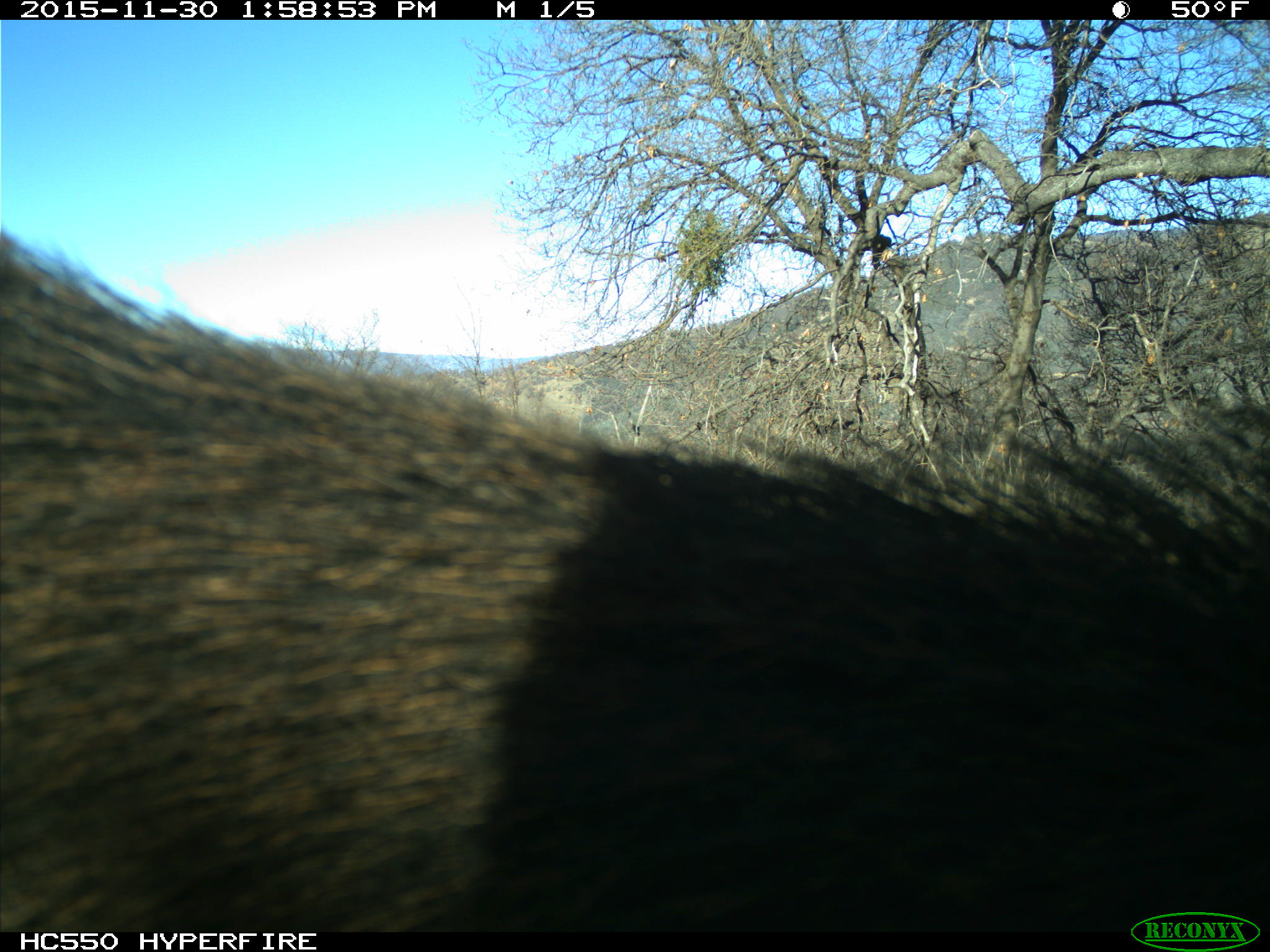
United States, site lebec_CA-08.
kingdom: Animalia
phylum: Chordata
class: Mammalia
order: Artiodactyla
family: Suidae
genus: Sus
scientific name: Sus scrofa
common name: wild boar